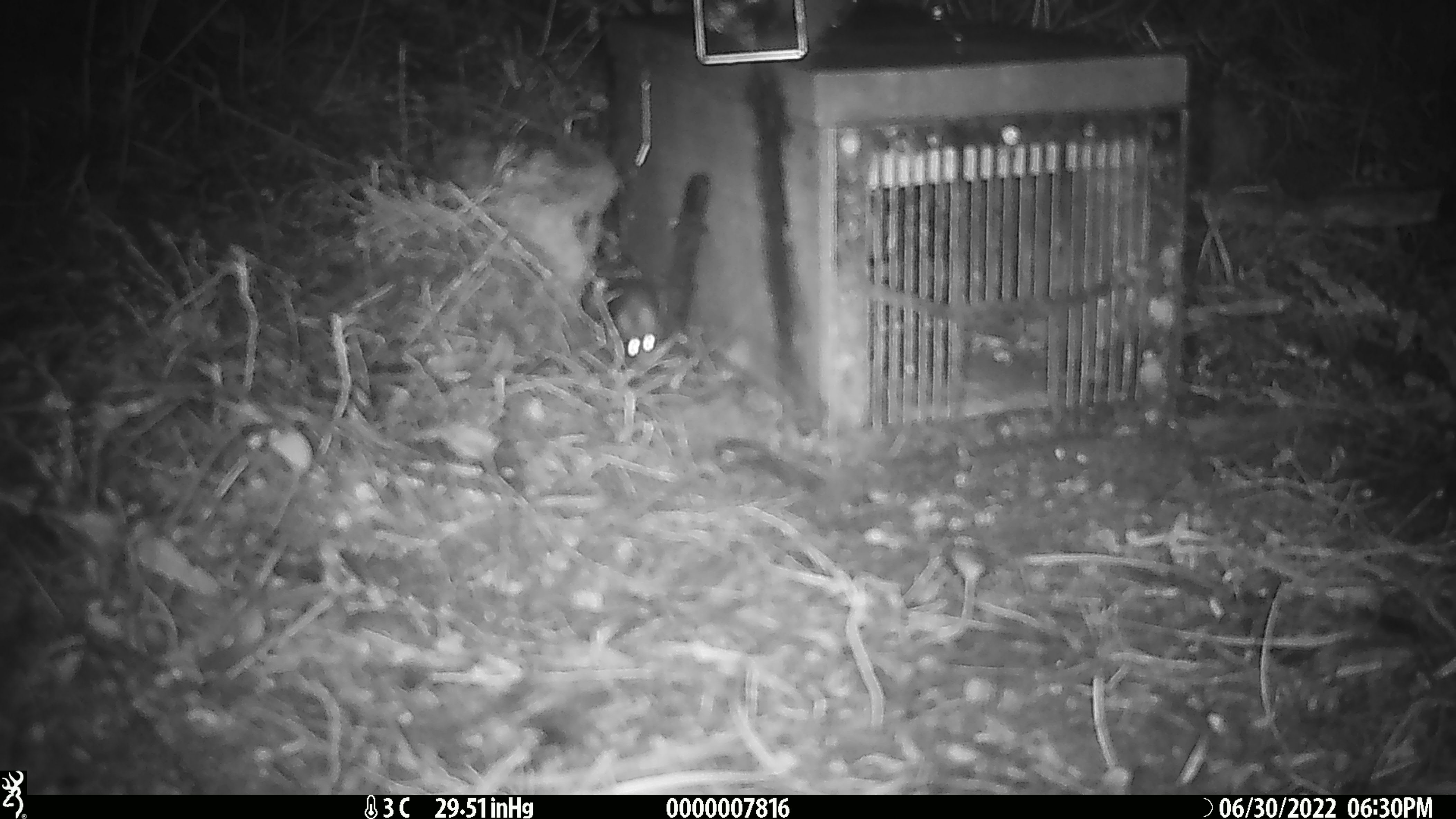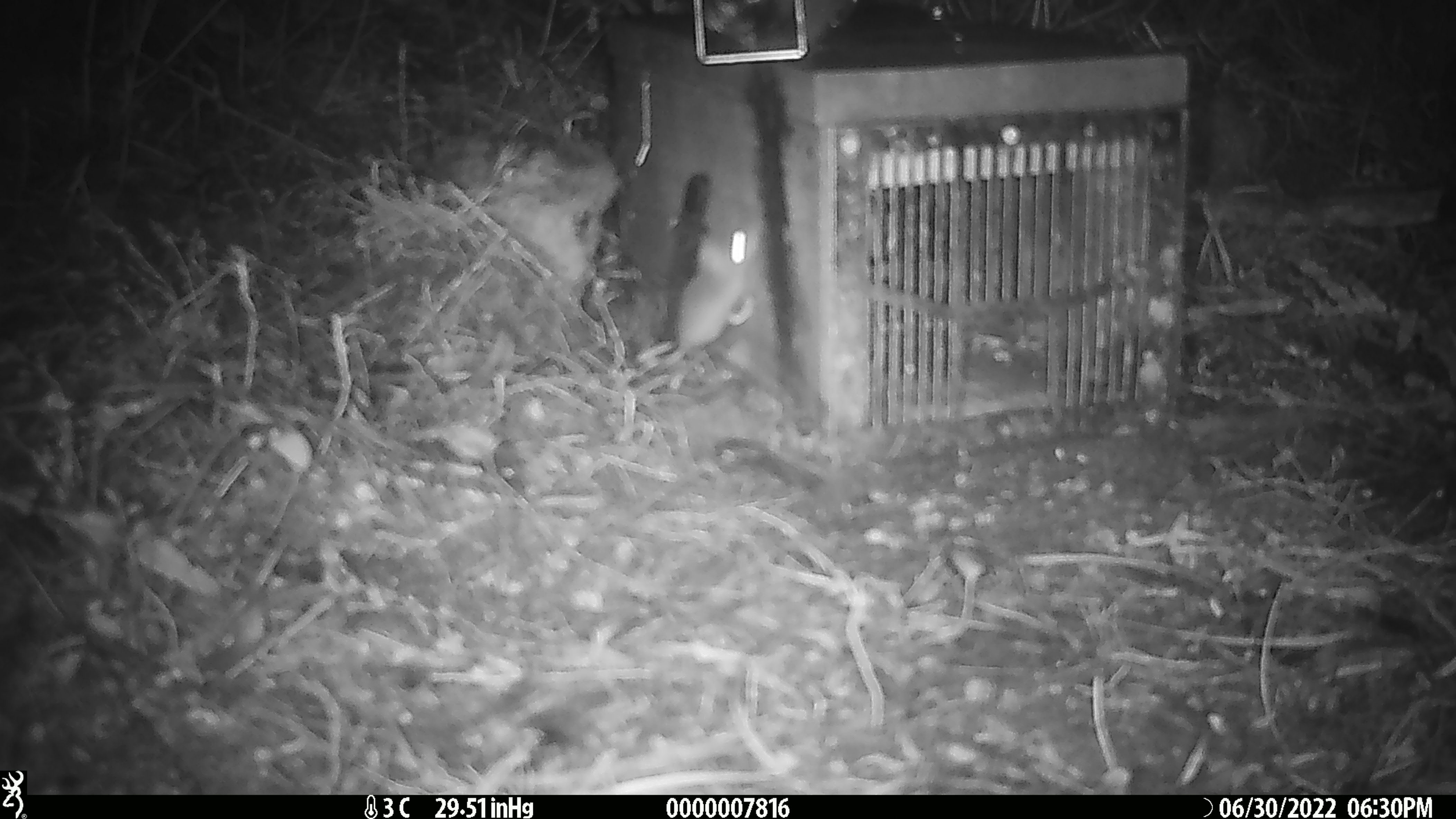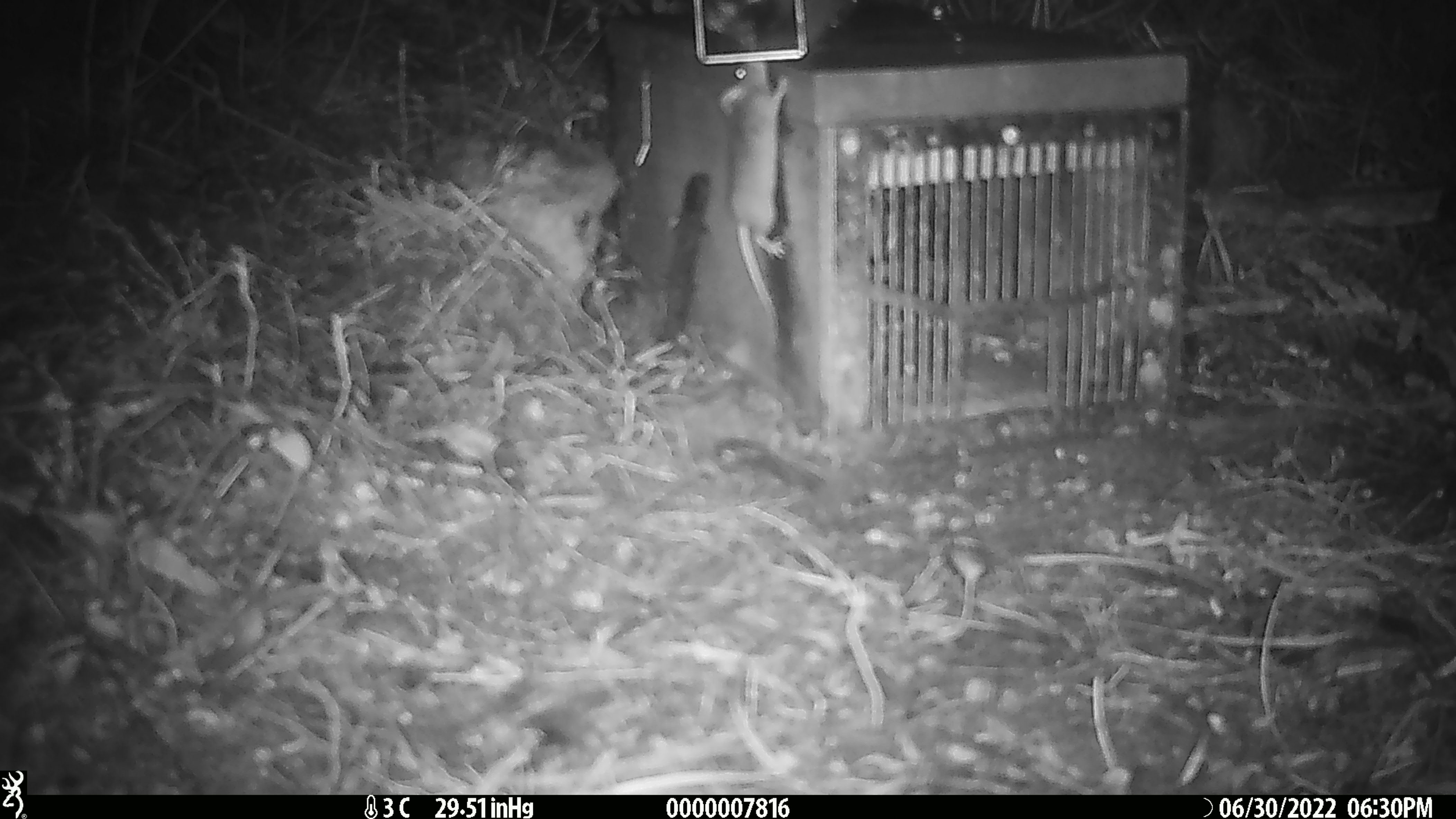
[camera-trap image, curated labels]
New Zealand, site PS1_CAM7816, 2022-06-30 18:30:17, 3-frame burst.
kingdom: Animalia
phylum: Chordata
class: Mammalia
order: Rodentia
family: Muridae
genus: Mus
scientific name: Mus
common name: mouse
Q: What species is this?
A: Mouse (Mus).